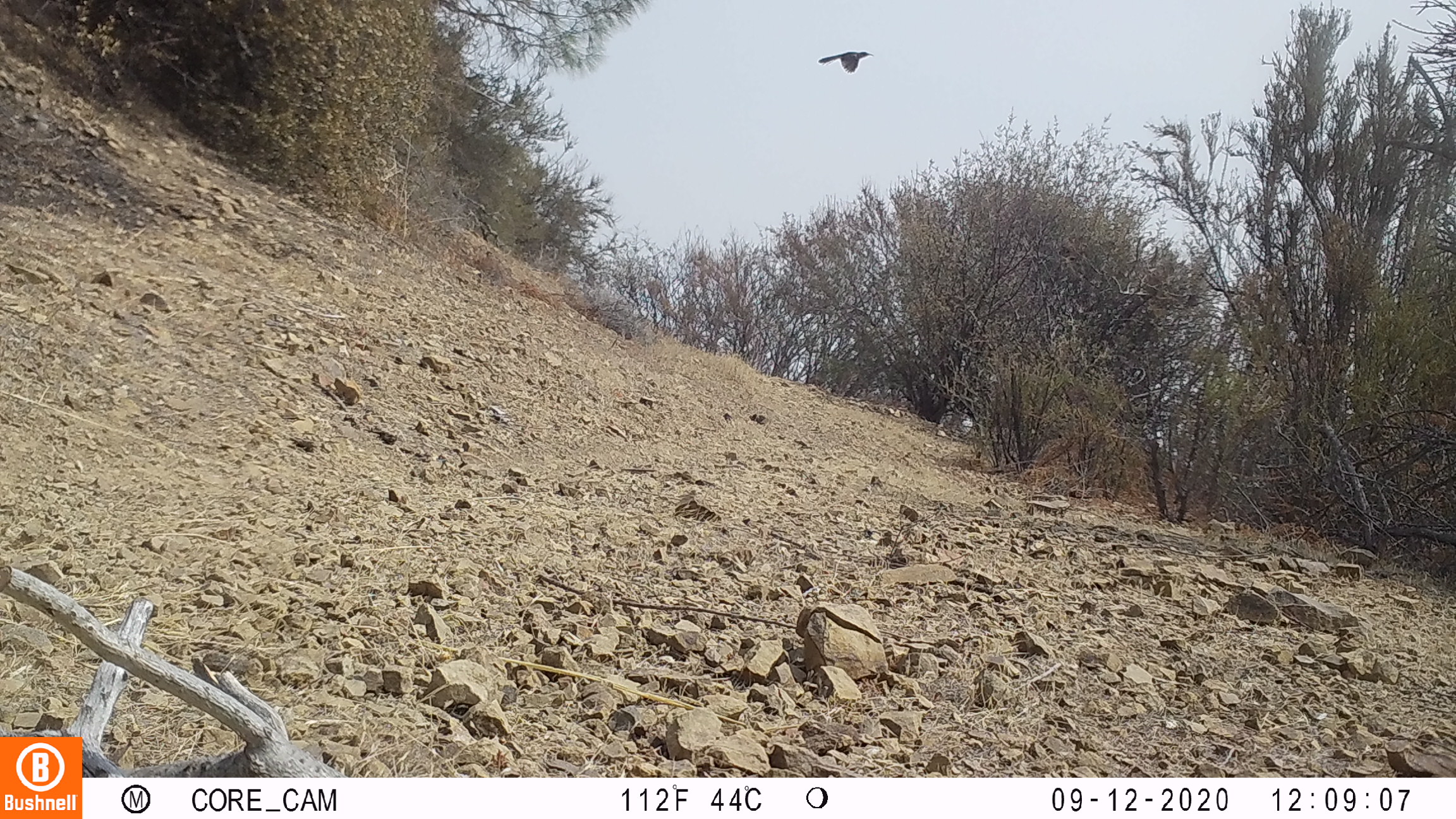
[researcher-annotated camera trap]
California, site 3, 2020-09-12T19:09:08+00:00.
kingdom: Animalia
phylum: Chordata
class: Aves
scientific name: Aves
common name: bird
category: unknown bird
Unknown bird (bird) (Aves).